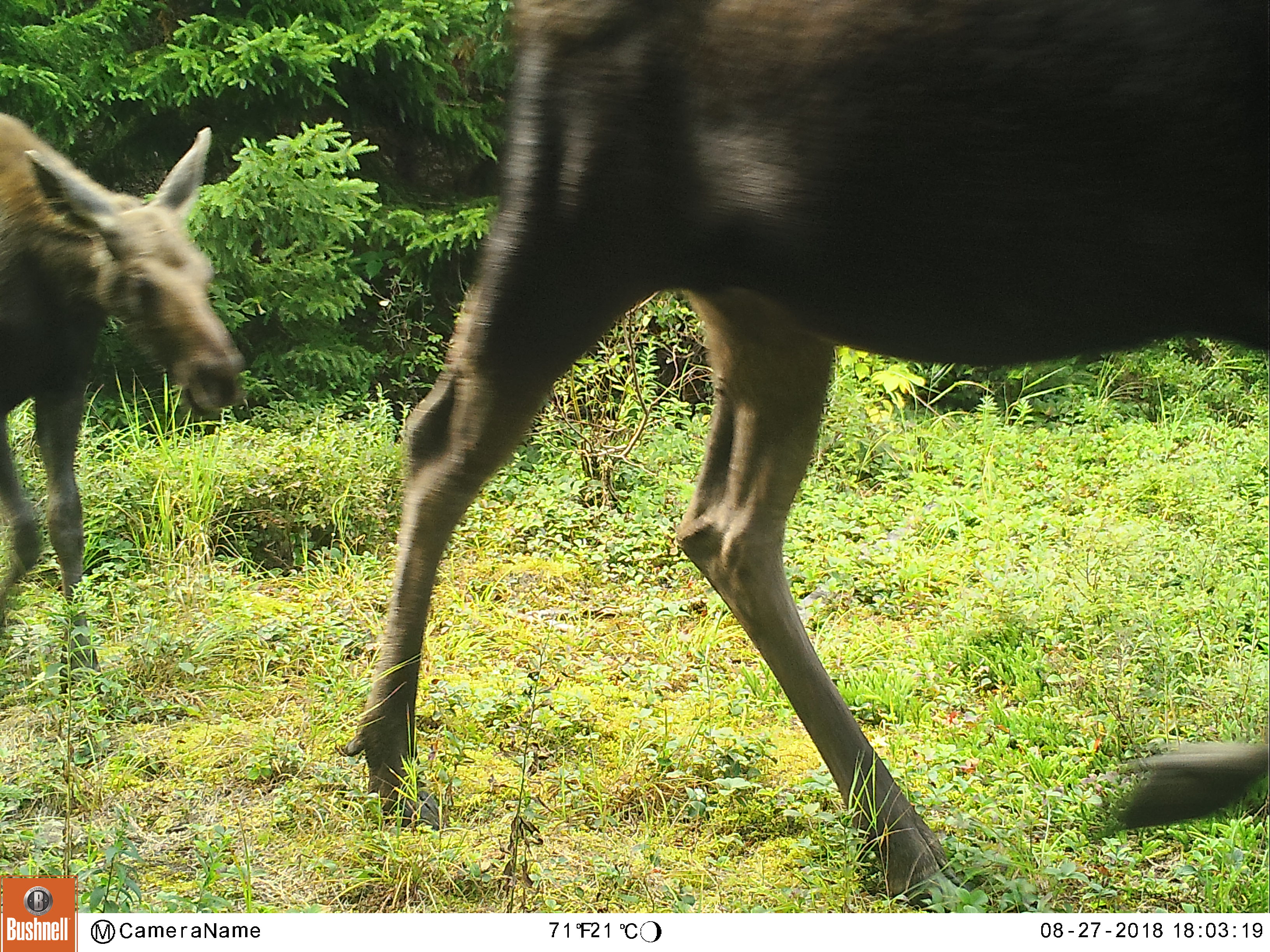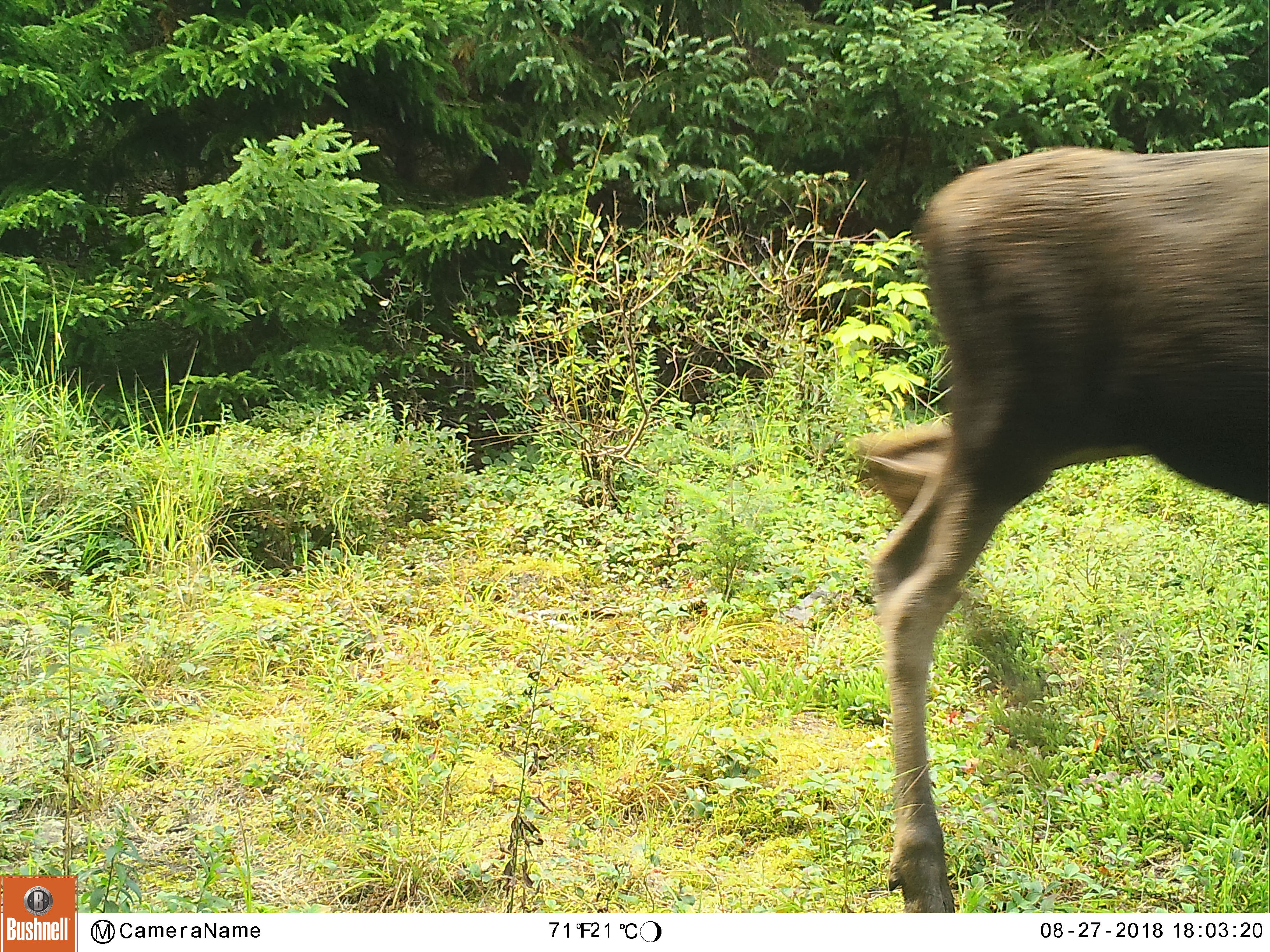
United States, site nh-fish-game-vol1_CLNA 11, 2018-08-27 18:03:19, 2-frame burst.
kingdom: Animalia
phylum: Chordata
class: Mammalia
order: Artiodactyla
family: Cervidae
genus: Alces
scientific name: Alces alces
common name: moose